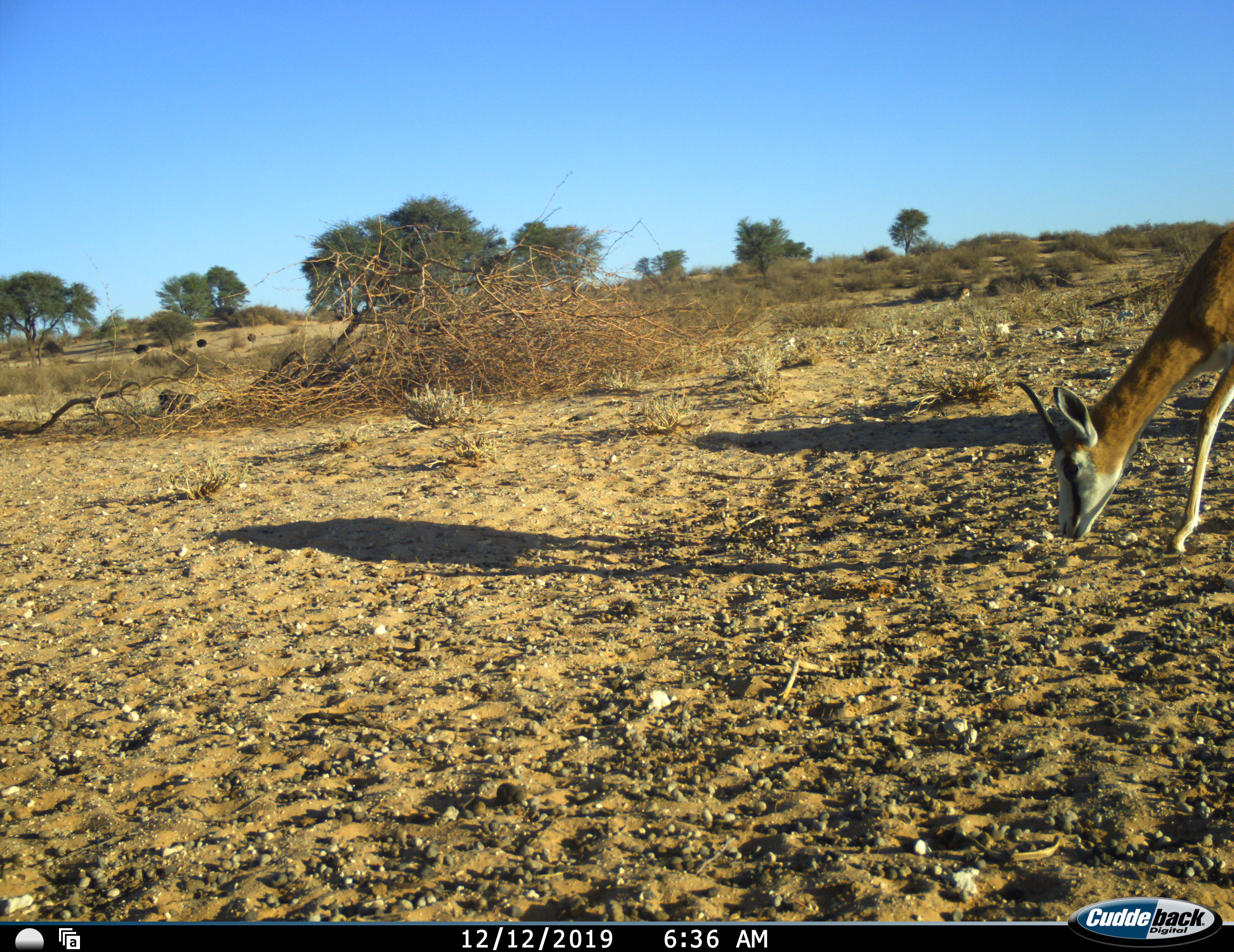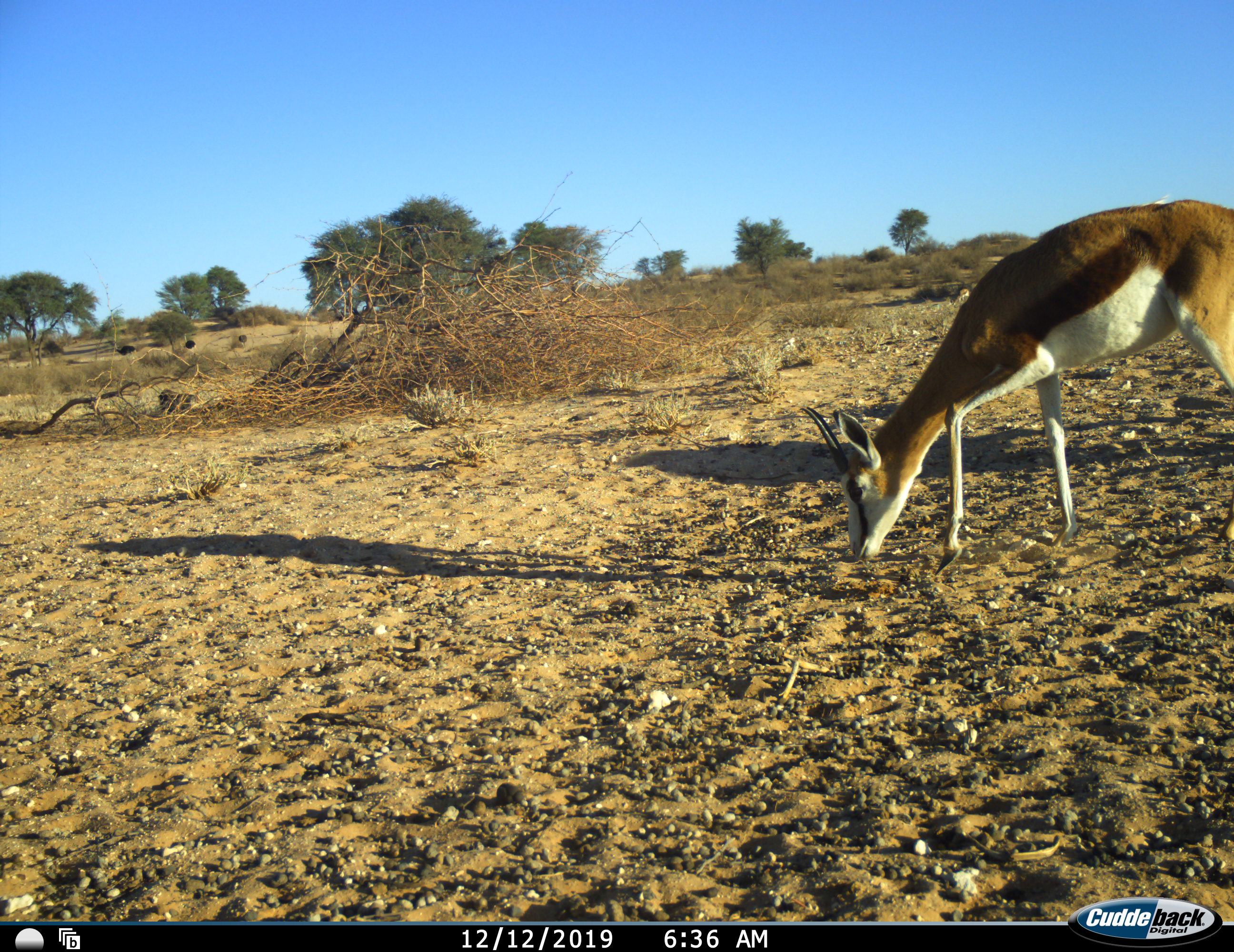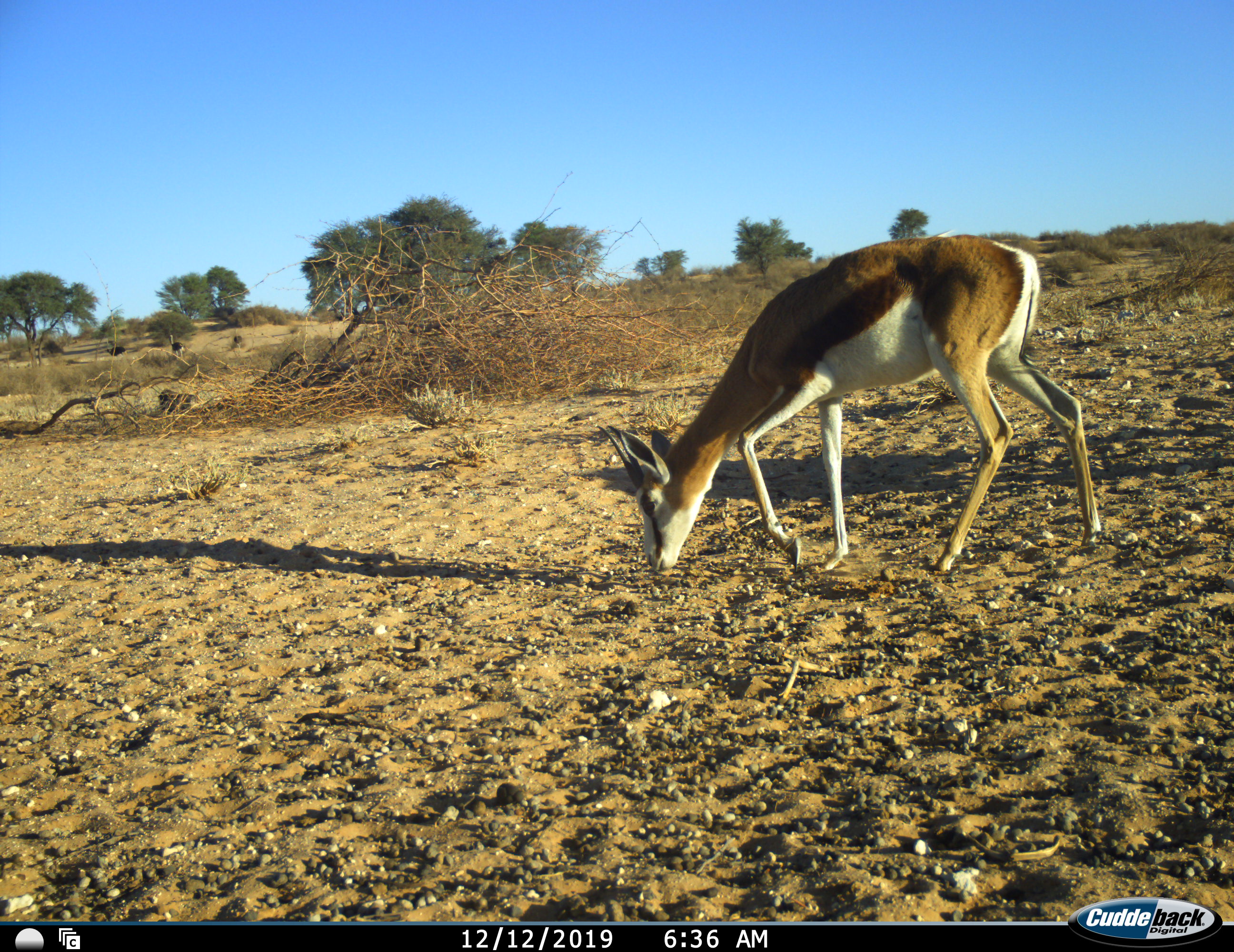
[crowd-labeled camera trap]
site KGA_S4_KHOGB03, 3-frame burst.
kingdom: Animalia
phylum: Chordata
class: Mammalia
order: Artiodactyla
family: Bovidae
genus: Antidorcas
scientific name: Antidorcas marsupialis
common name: springbok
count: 1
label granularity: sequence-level